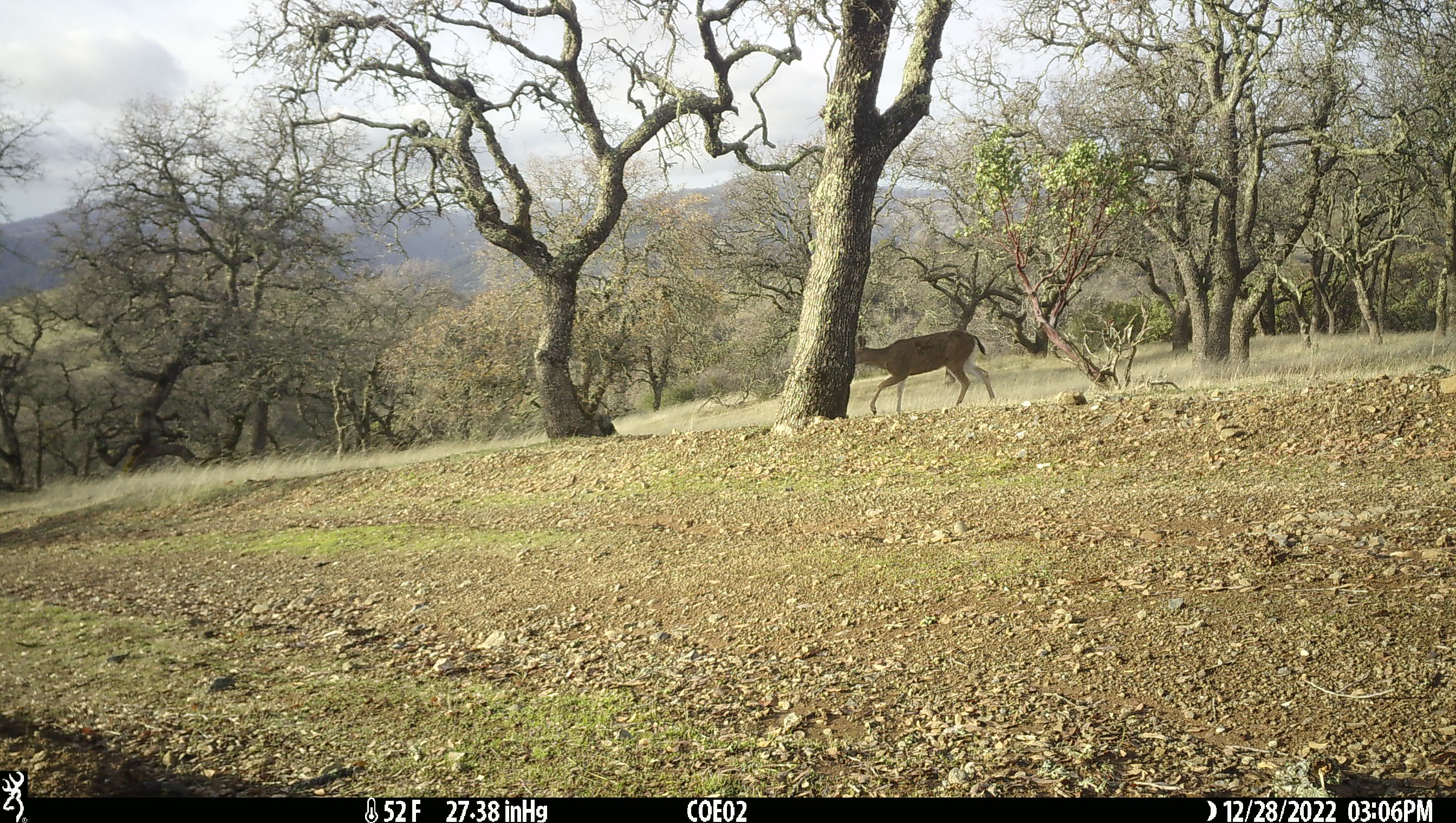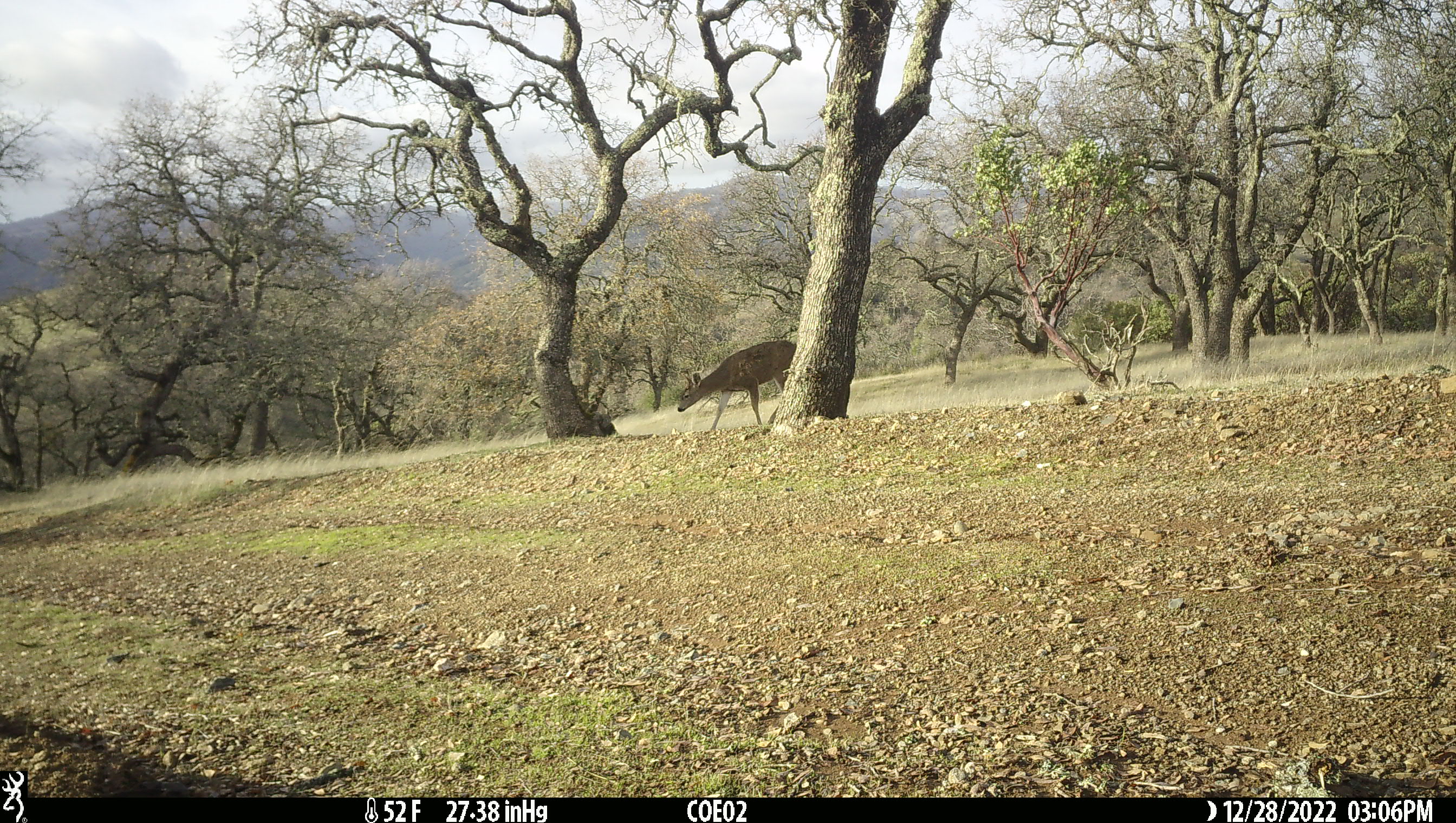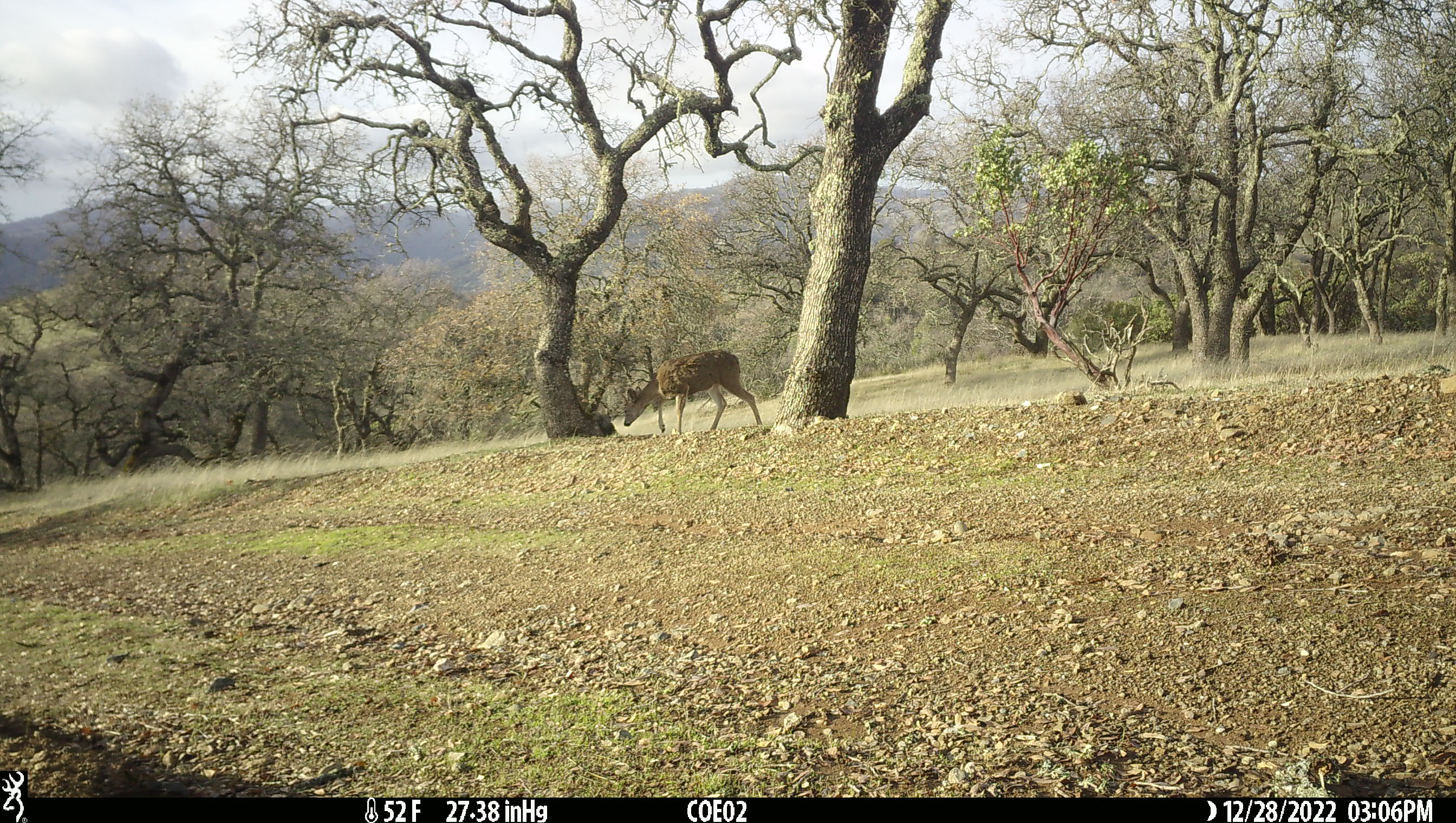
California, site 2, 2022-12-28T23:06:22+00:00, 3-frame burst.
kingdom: Animalia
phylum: Chordata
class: Mammalia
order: Artiodactyla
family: Cervidae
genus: Odocoileus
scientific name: Odocoileus hemionus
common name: mule deer